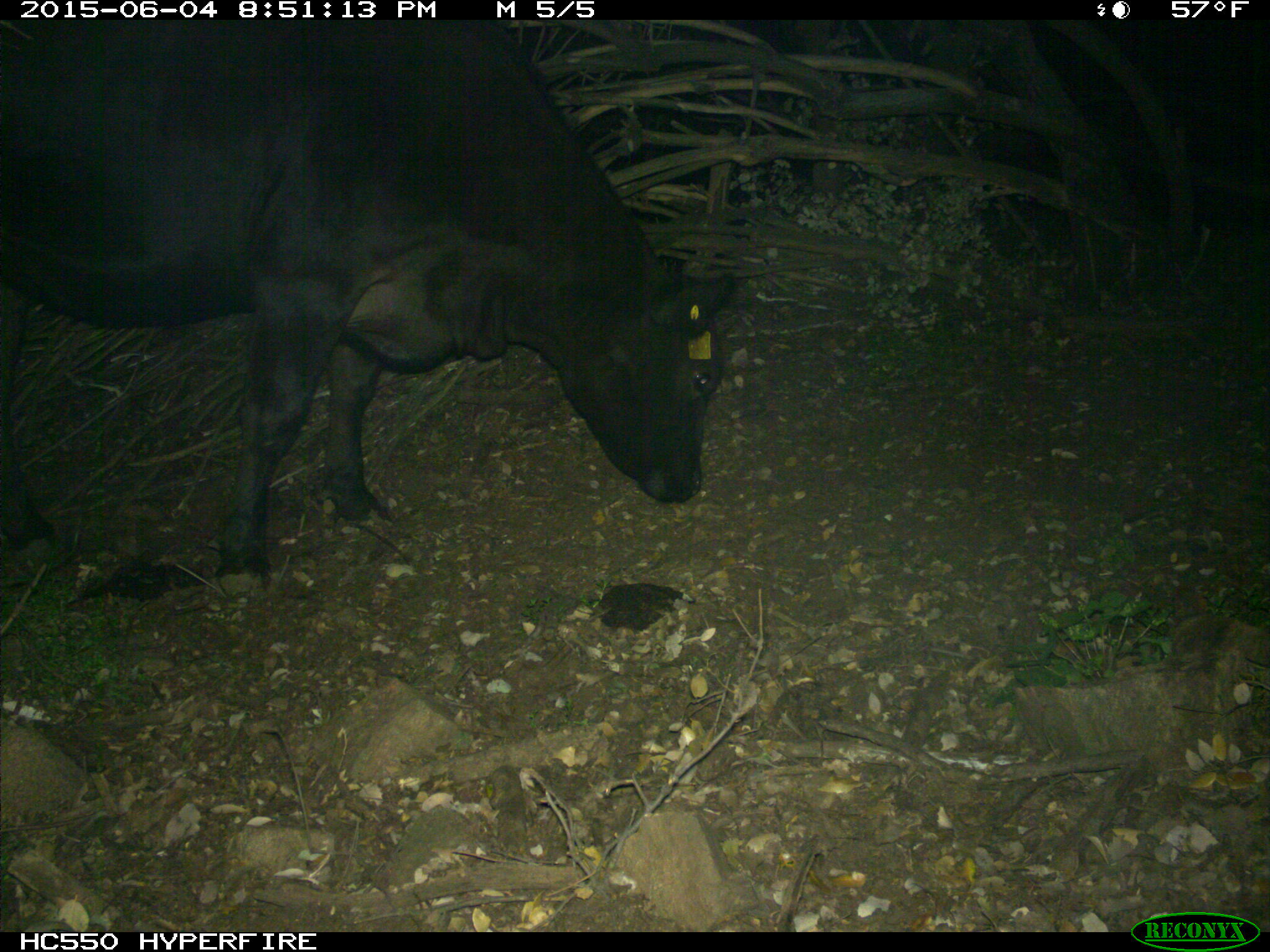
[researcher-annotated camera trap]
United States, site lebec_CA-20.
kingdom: Animalia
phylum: Chordata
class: Mammalia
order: Artiodactyla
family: Bovidae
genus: Bos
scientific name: Bos taurus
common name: domestic cow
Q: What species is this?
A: Bos taurus (domestic cow).